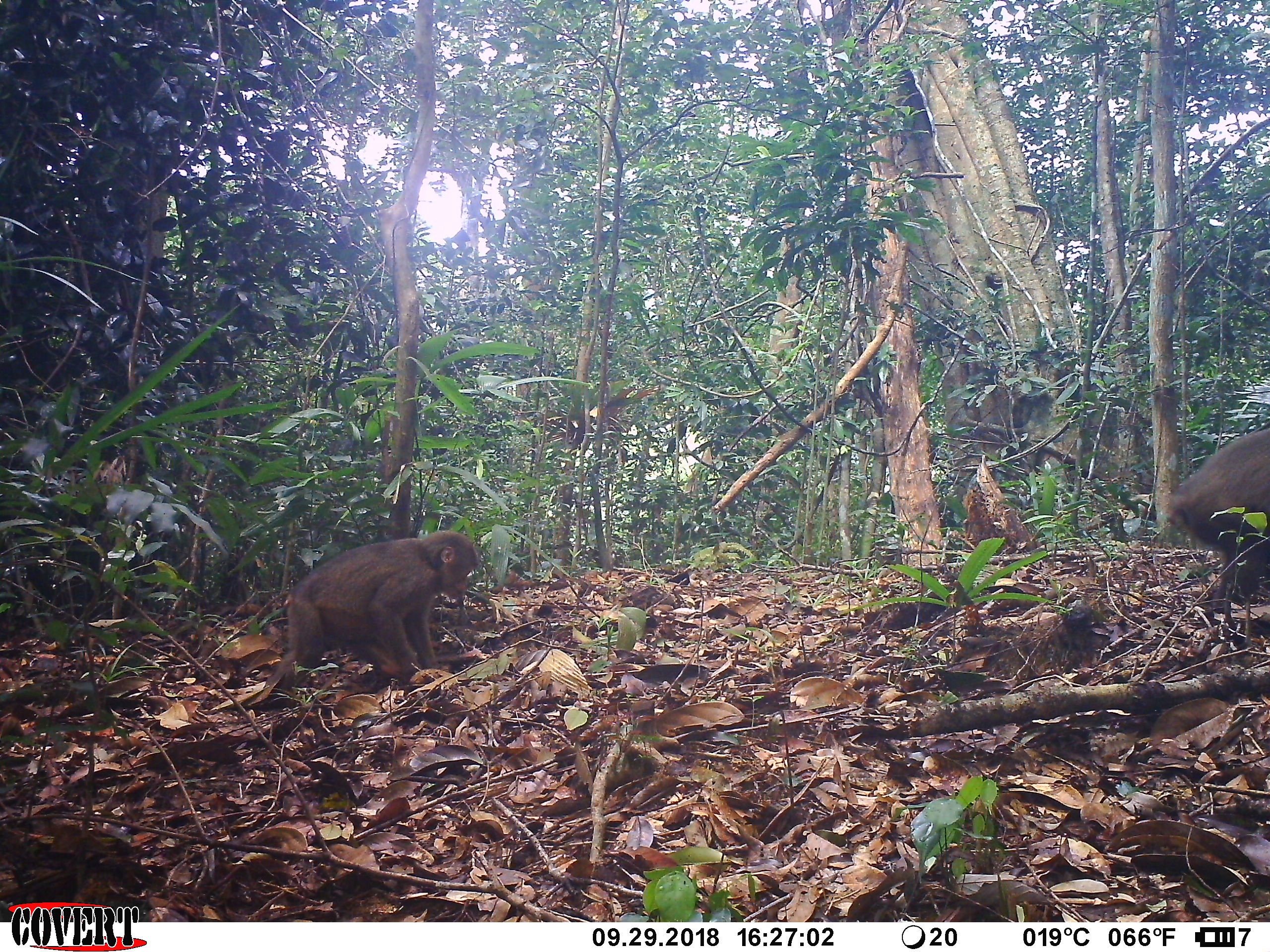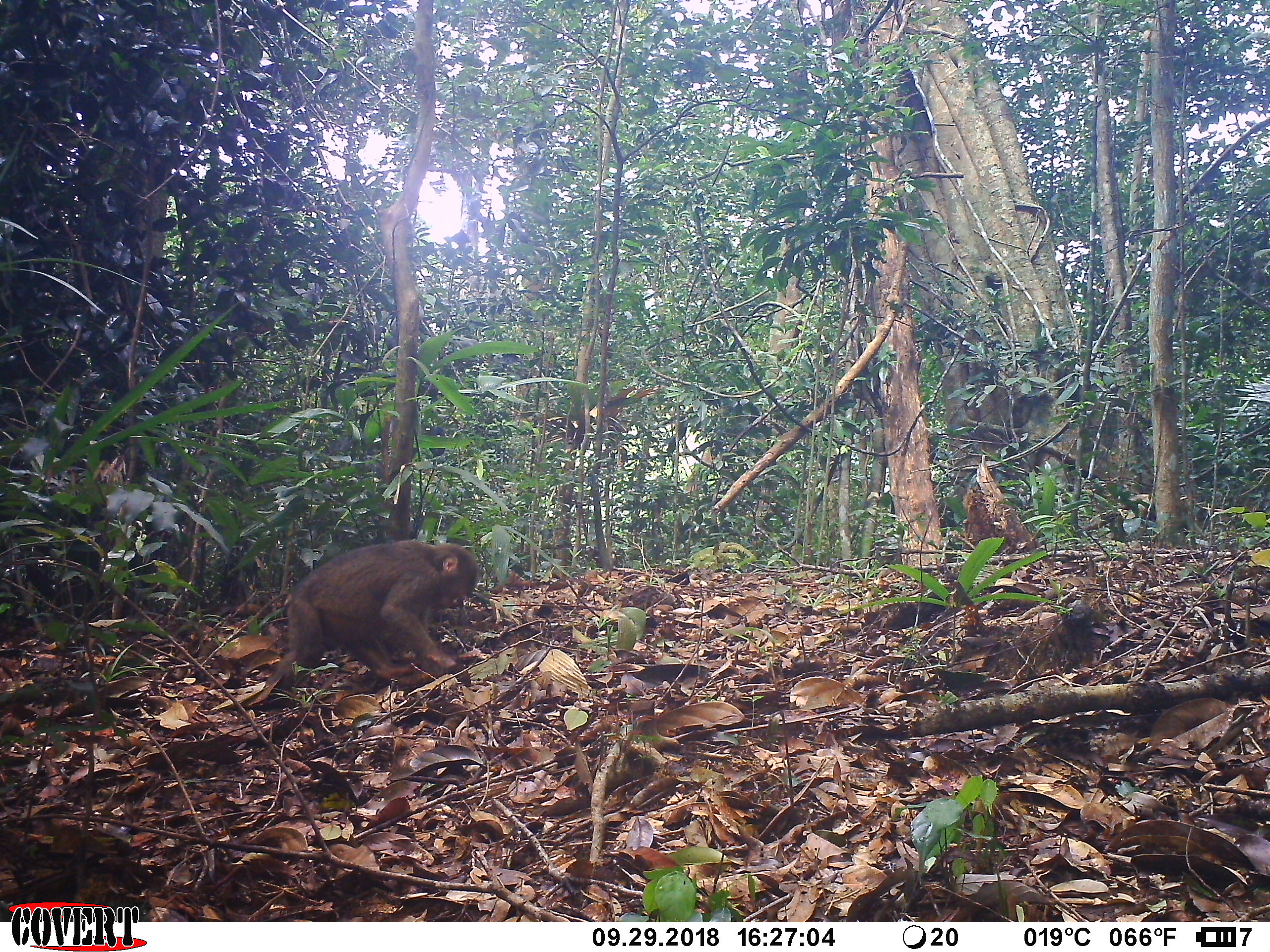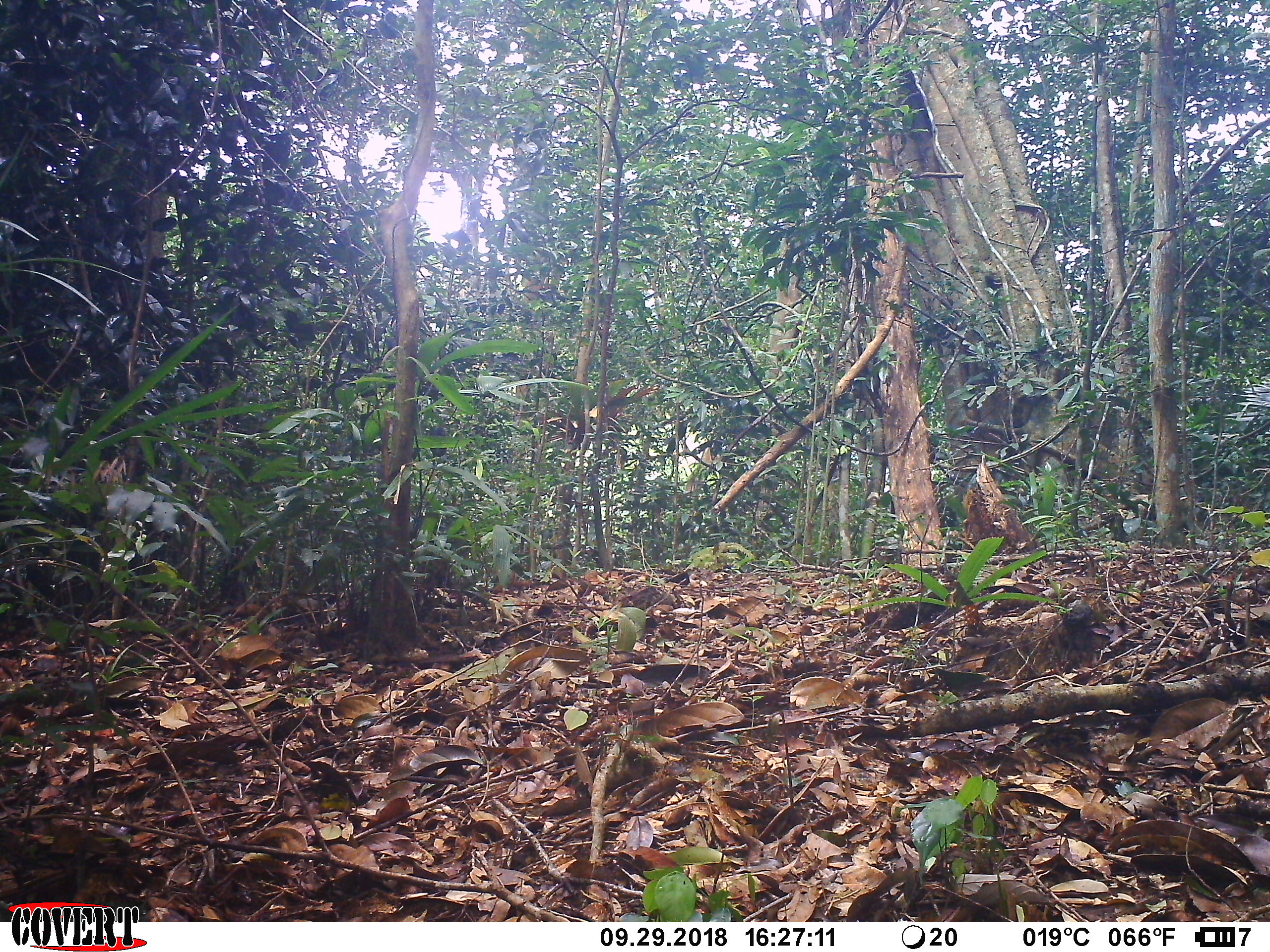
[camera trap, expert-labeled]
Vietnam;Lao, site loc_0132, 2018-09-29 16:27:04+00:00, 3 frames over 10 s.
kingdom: Animalia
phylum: Chordata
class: Mammalia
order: Primates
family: Cercopithecidae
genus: Macaca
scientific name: Macaca arctoides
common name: stump-tailed macaque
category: stump tailed macaque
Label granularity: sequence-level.